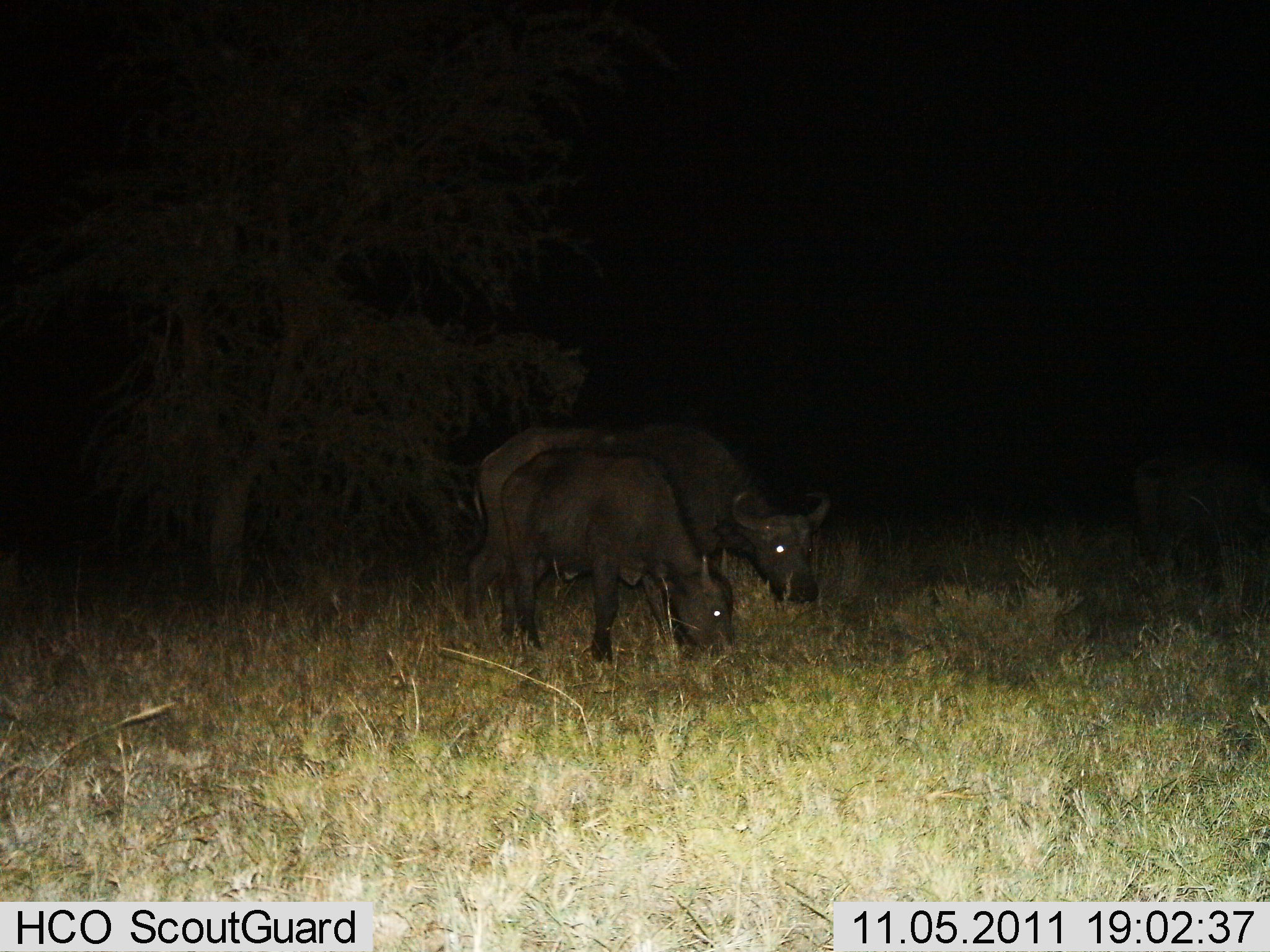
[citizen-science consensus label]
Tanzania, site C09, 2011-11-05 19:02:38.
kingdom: Animalia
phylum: Chordata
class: Mammalia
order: Artiodactyla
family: Bovidae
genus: Syncerus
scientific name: Syncerus caffer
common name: cape buffalo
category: buffalo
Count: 2.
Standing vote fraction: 27%.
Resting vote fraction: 0%.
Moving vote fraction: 0%.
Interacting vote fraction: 0%.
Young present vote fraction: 64%.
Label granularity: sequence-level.